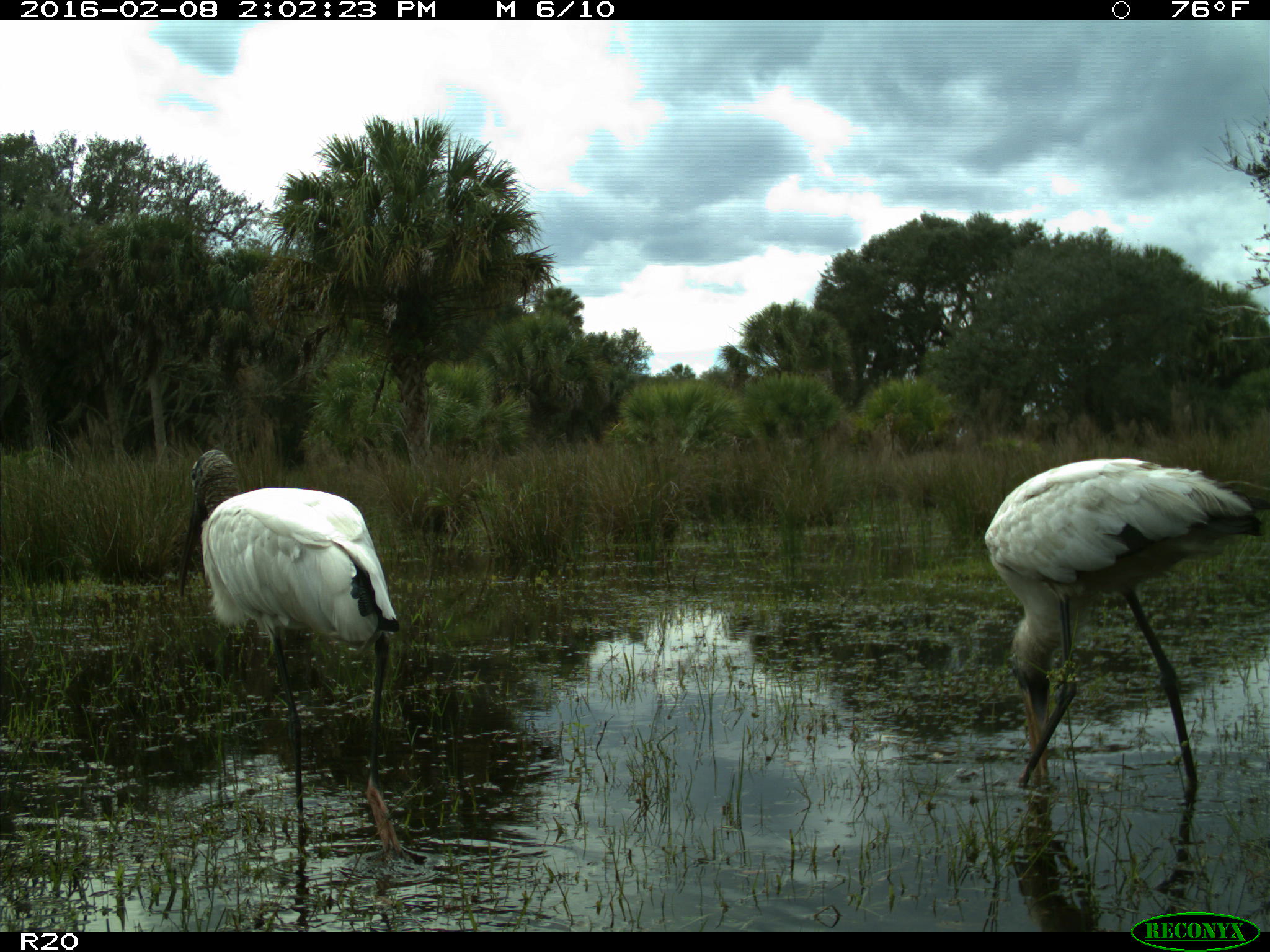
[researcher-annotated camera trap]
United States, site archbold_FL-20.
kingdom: Animalia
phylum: Chordata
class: Aves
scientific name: Aves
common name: birds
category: unidentified bird